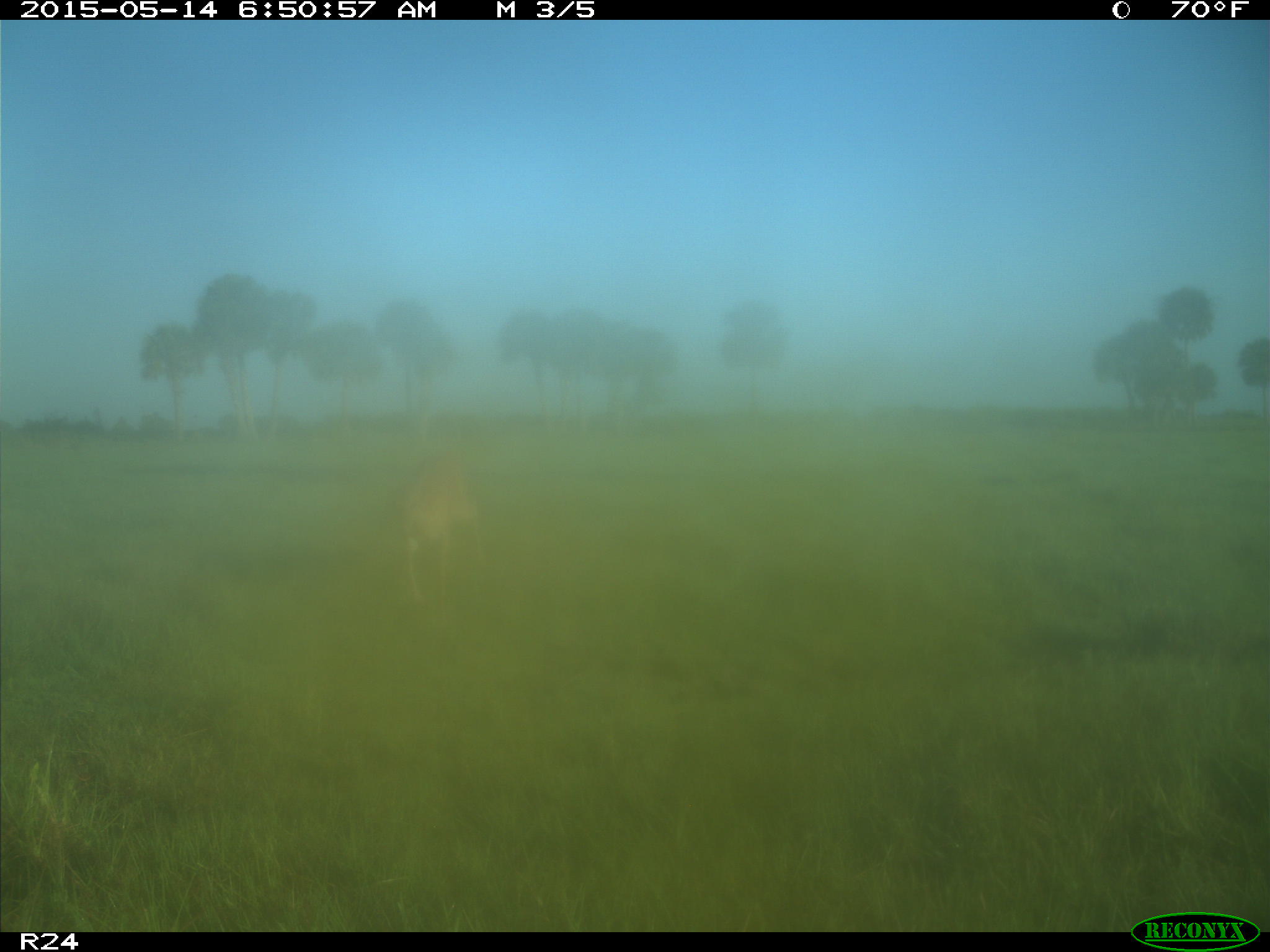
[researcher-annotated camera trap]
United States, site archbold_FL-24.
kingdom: Animalia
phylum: Chordata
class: Mammalia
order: Artiodactyla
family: Cervidae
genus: Odocoileus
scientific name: Odocoileus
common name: deer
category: unidentified deer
Unidentified deer (deer) (Odocoileus).